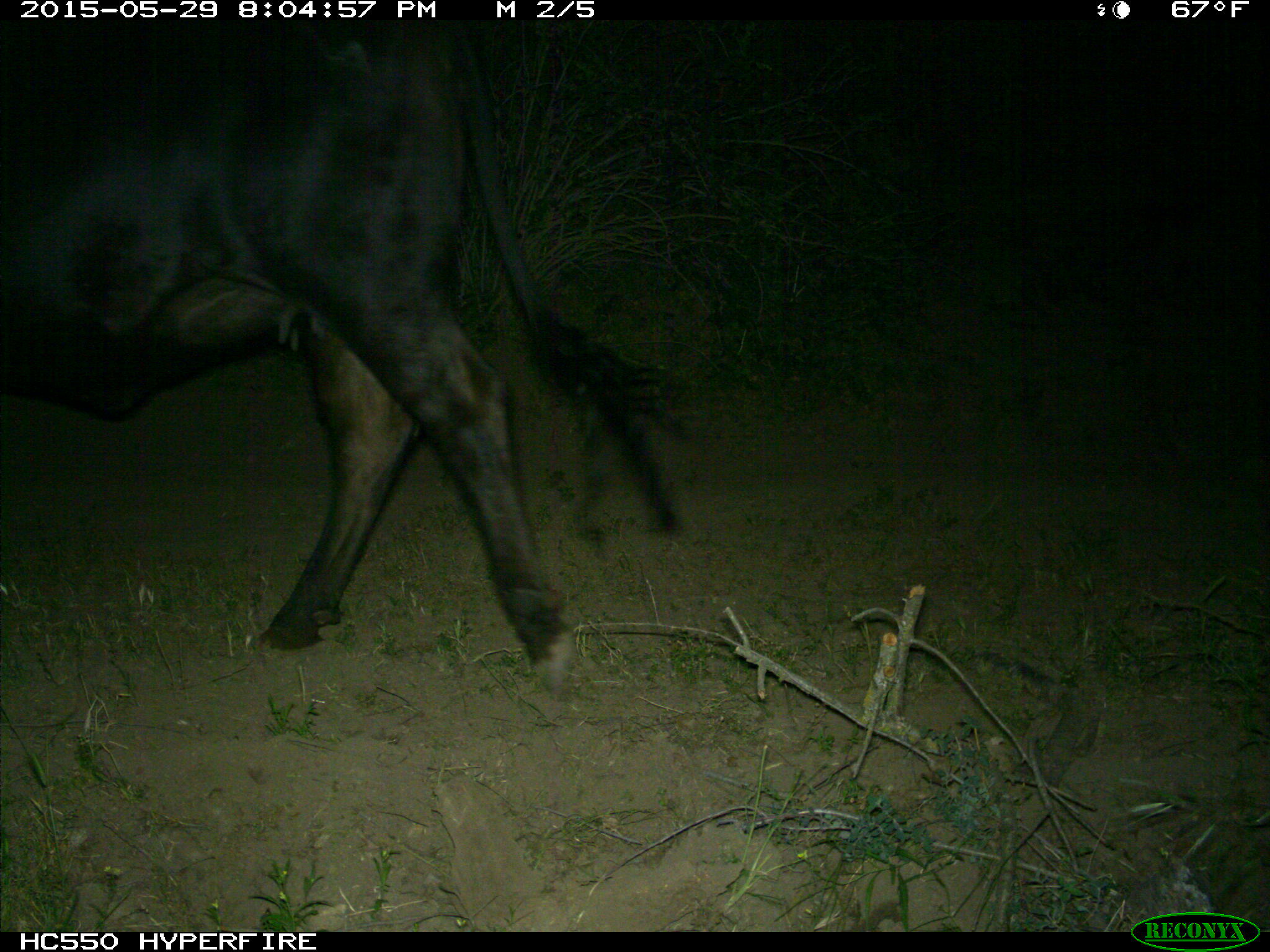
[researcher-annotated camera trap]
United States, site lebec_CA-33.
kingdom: Animalia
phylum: Chordata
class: Mammalia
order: Artiodactyla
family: Bovidae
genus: Bos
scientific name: Bos taurus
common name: domestic cow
Bos taurus (domestic cow).